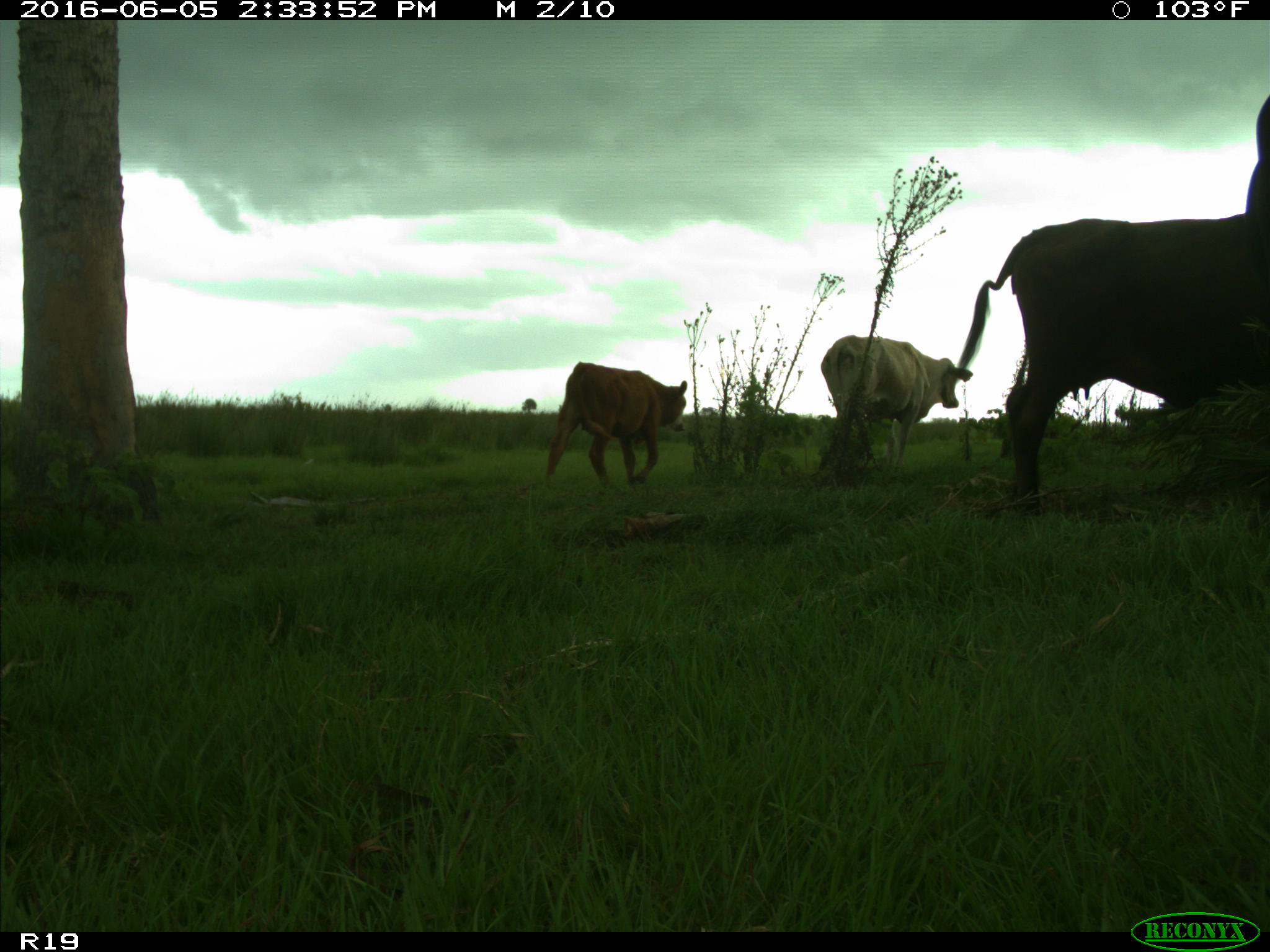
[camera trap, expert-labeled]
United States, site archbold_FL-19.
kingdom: Animalia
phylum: Chordata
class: Mammalia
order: Artiodactyla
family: Bovidae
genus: Bos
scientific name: Bos taurus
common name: domestic cow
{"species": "Bos taurus (domestic cow)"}